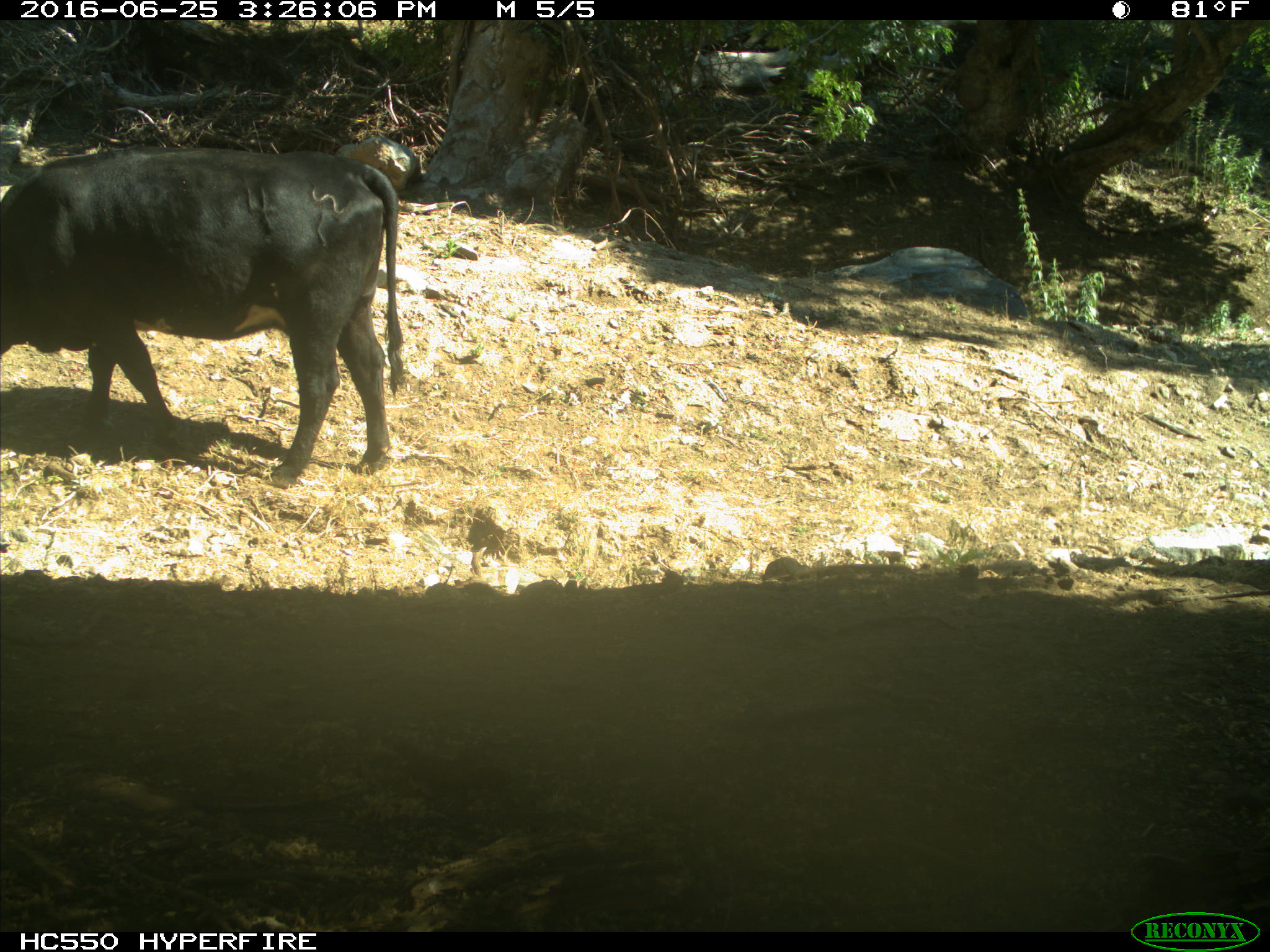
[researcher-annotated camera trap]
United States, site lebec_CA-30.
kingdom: Animalia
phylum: Chordata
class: Mammalia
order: Artiodactyla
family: Bovidae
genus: Bos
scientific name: Bos taurus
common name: domestic cow